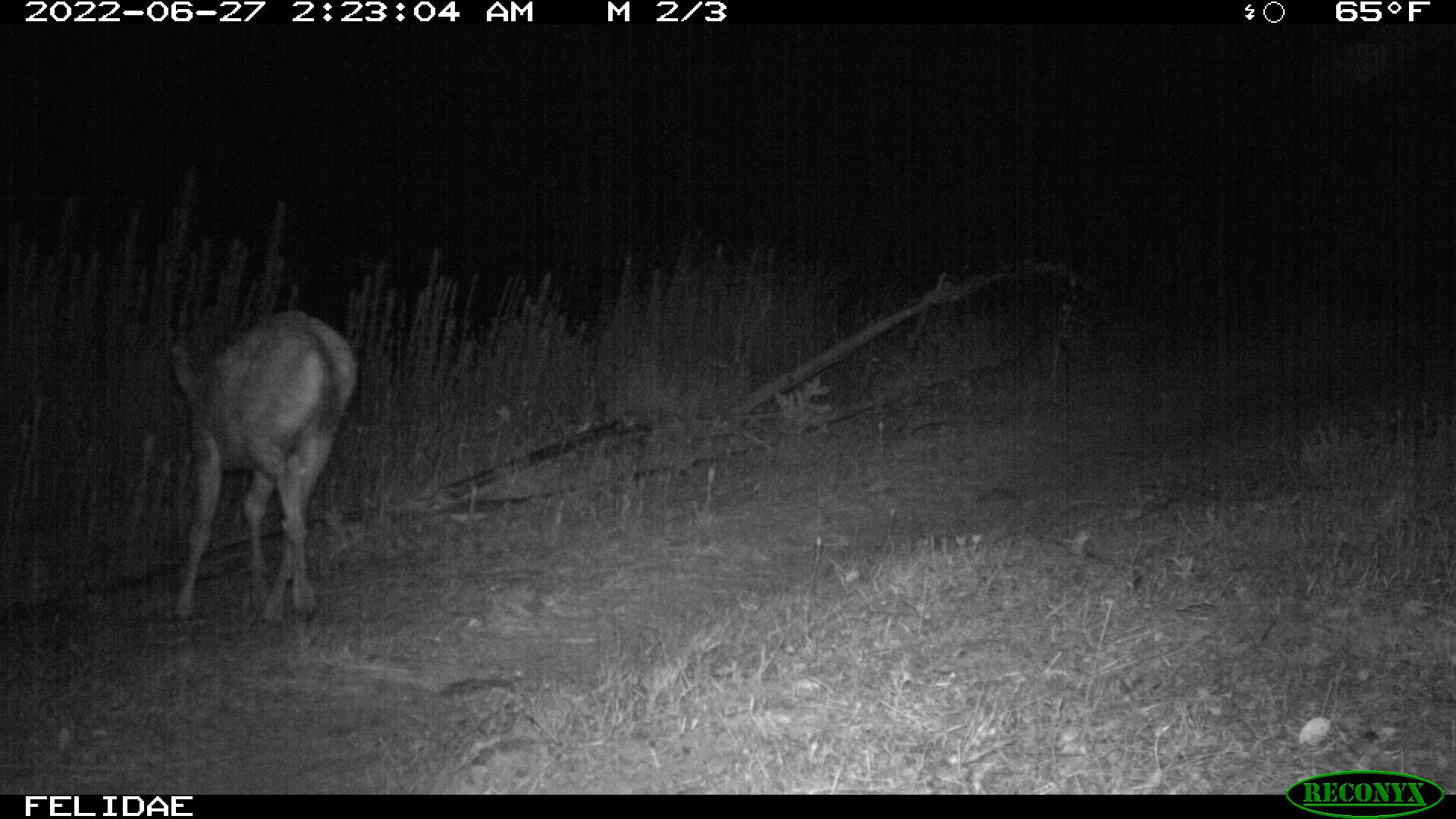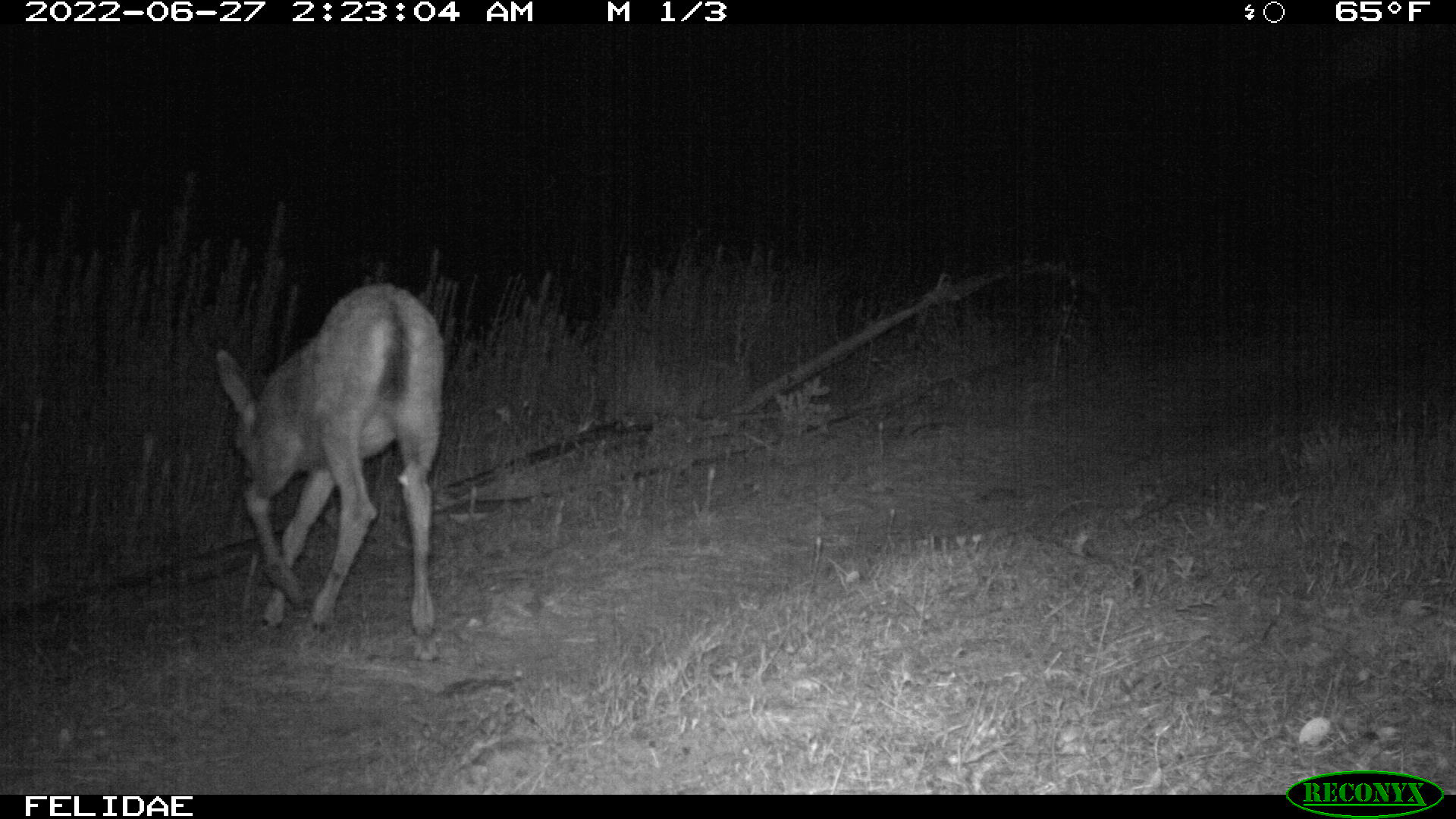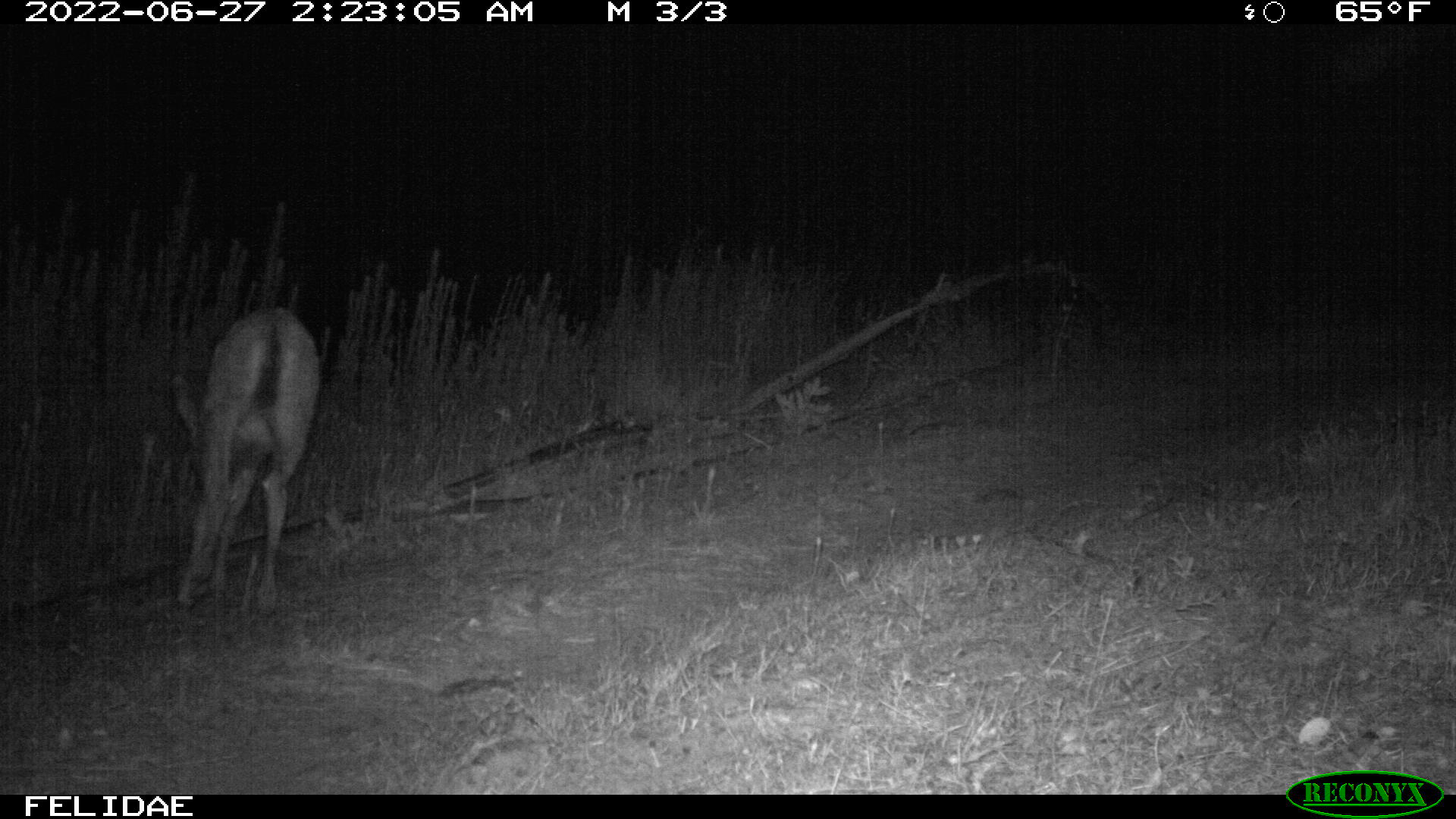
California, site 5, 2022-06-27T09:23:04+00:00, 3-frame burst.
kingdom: Animalia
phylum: Chordata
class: Mammalia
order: Artiodactyla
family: Cervidae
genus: Odocoileus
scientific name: Odocoileus hemionus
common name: mule deer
Mule deer (Odocoileus hemionus).